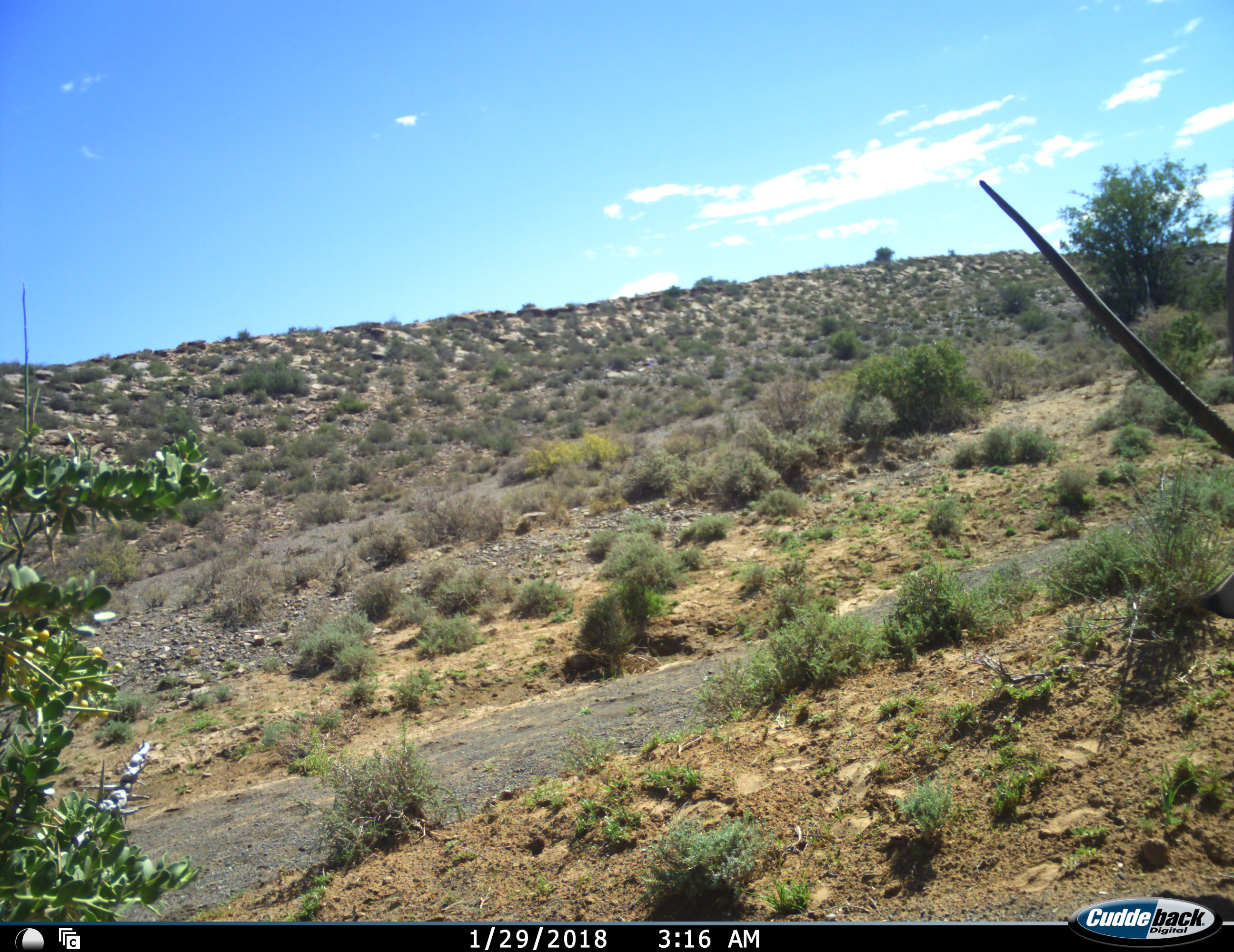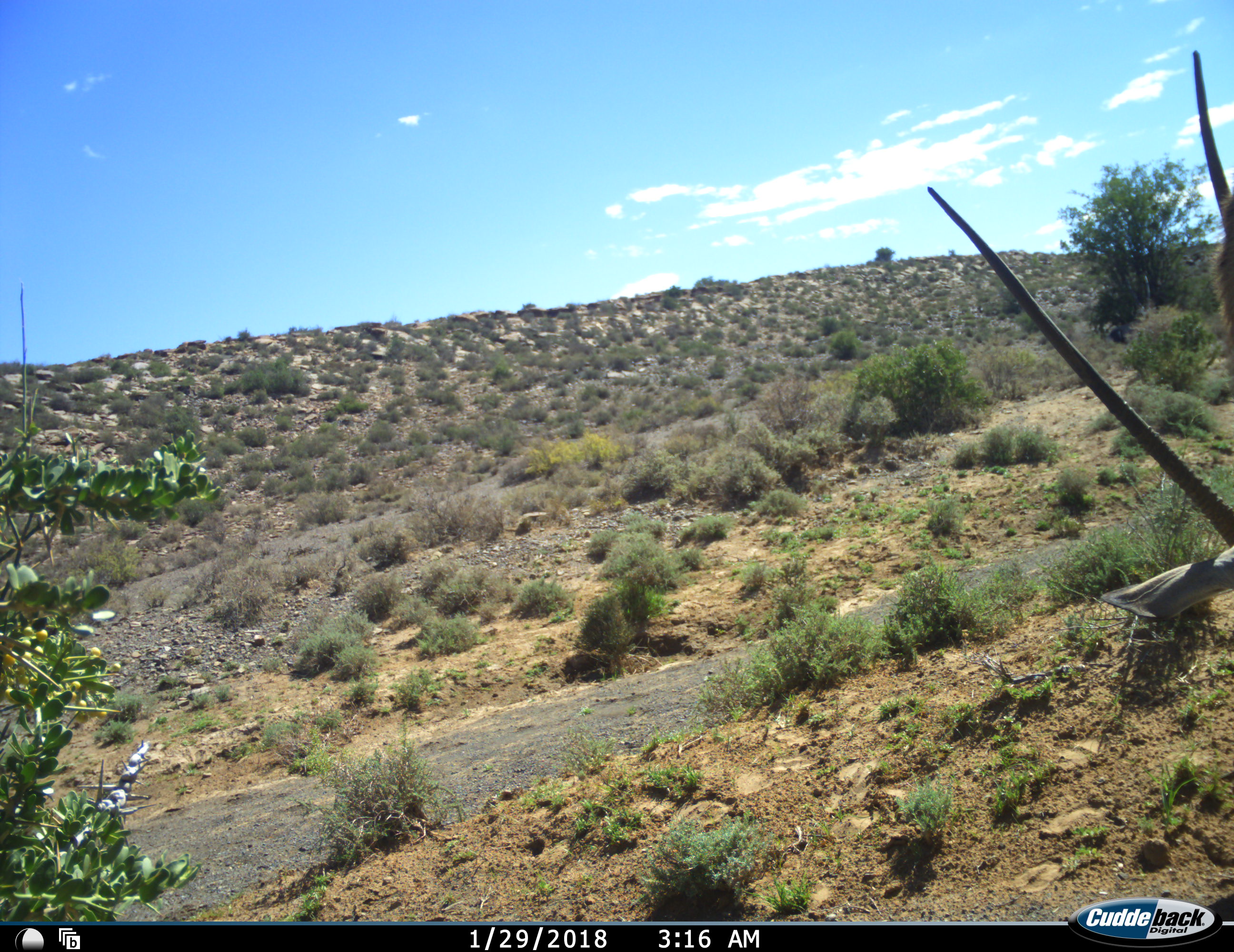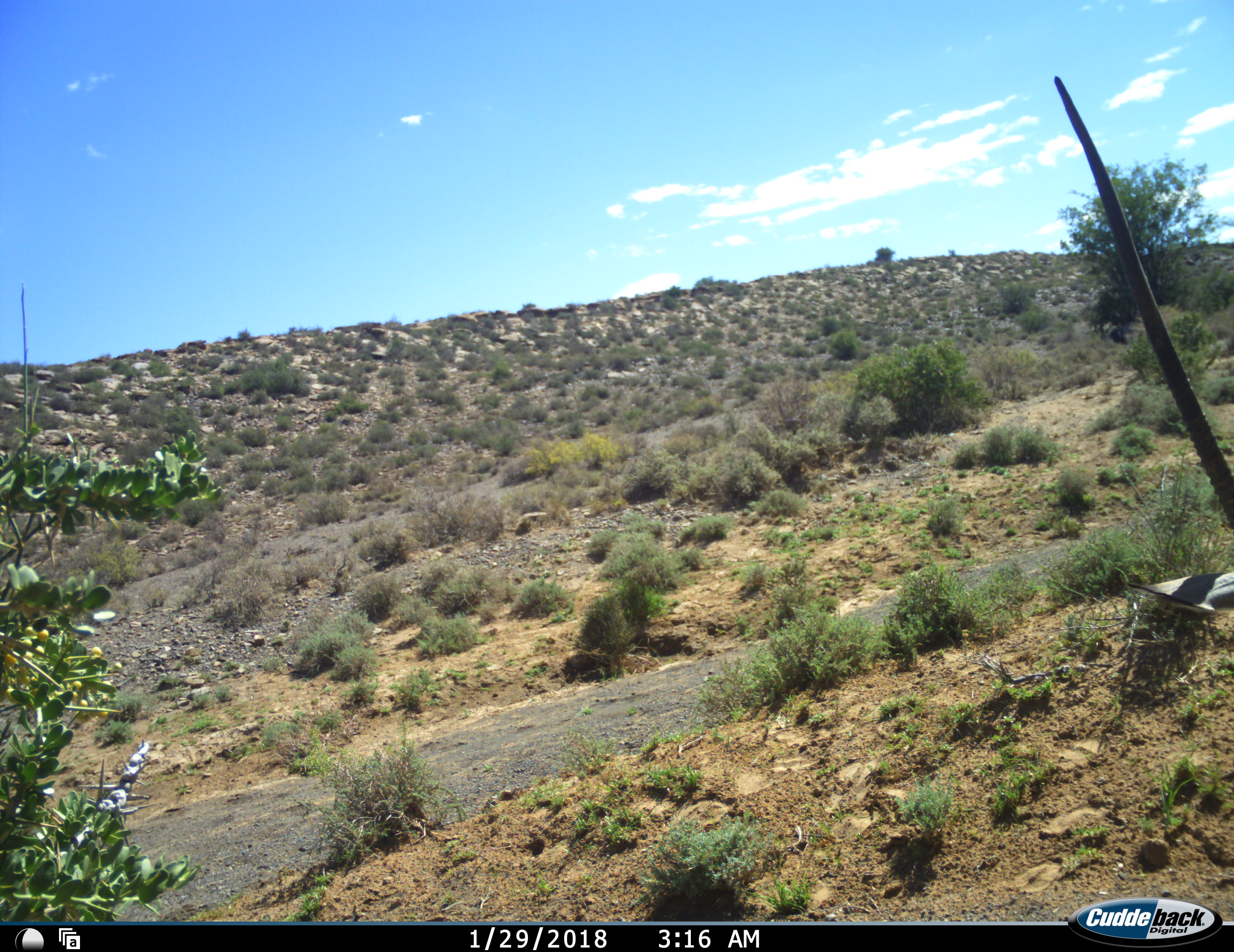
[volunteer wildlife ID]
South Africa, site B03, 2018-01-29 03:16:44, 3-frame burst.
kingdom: Animalia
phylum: Chordata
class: Mammalia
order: Artiodactyla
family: Bovidae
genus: Oryx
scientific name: Oryx gazella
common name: gemsbok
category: gemsbokoryx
Gemsbokoryx (gemsbok) (Oryx gazella), count 1. Behavior (volunteer vote fractions): standing 89%, resting 11%, moving 0%, interacting 0%. Young present (vote fraction): 0%. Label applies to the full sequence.